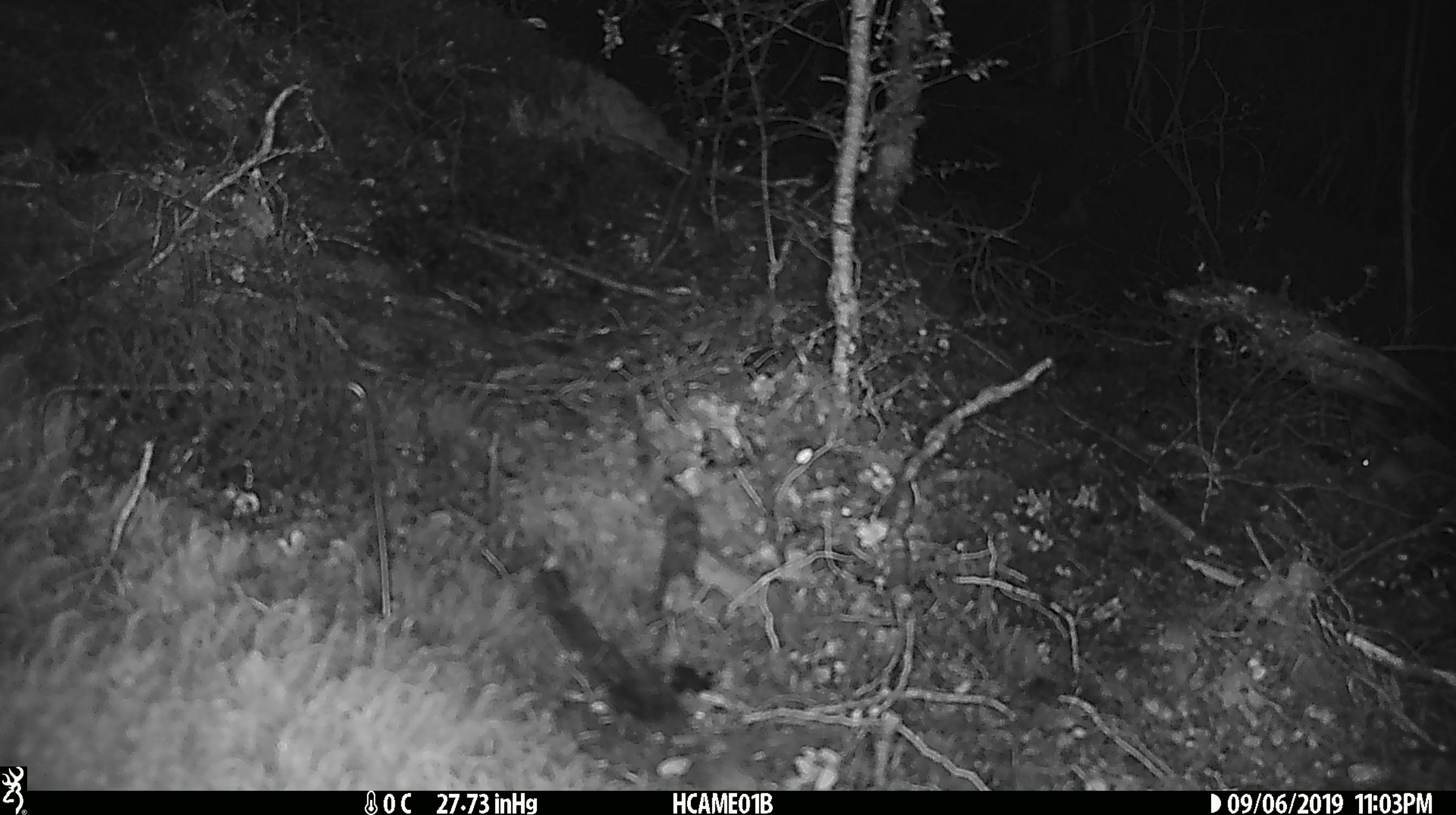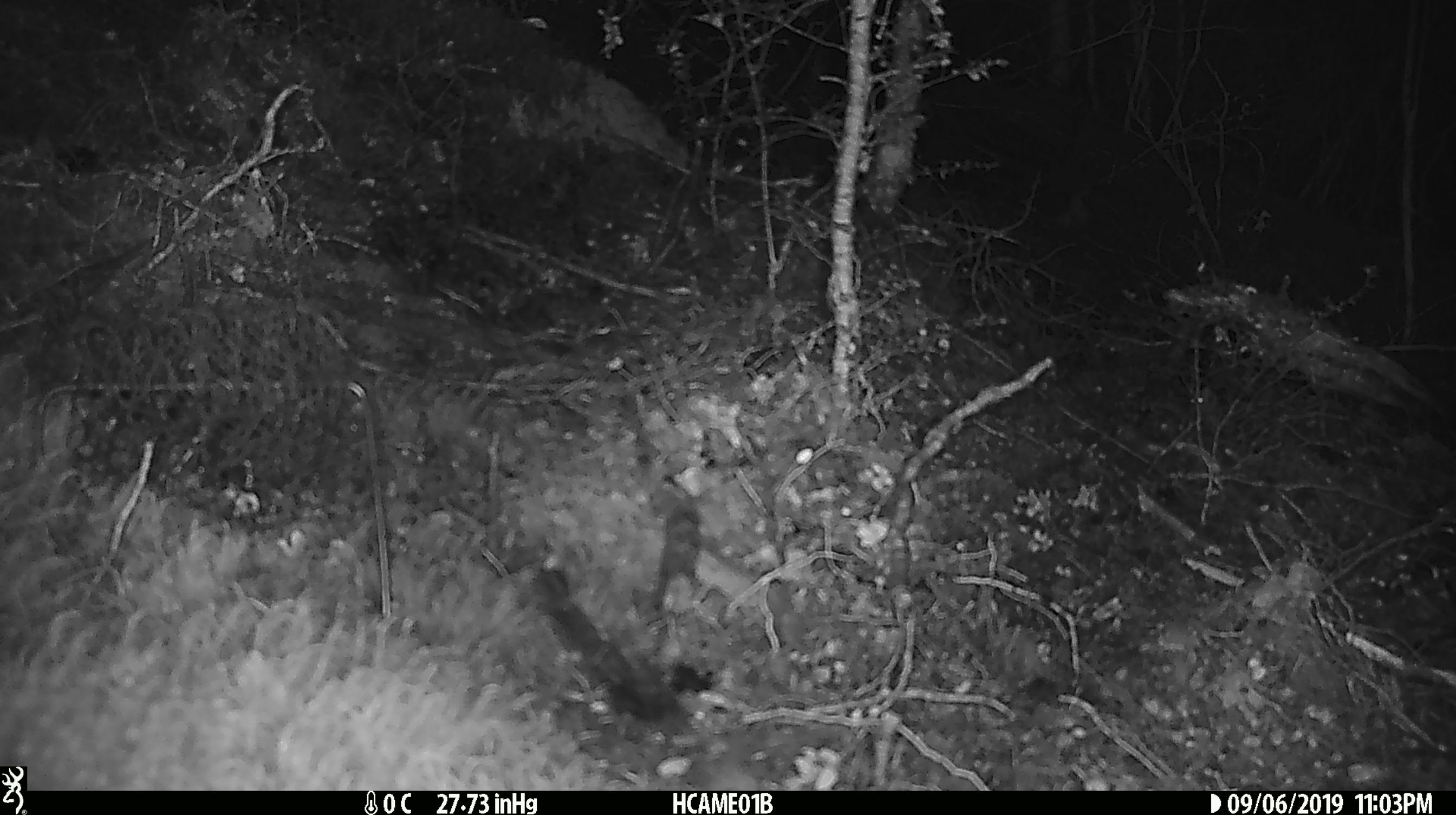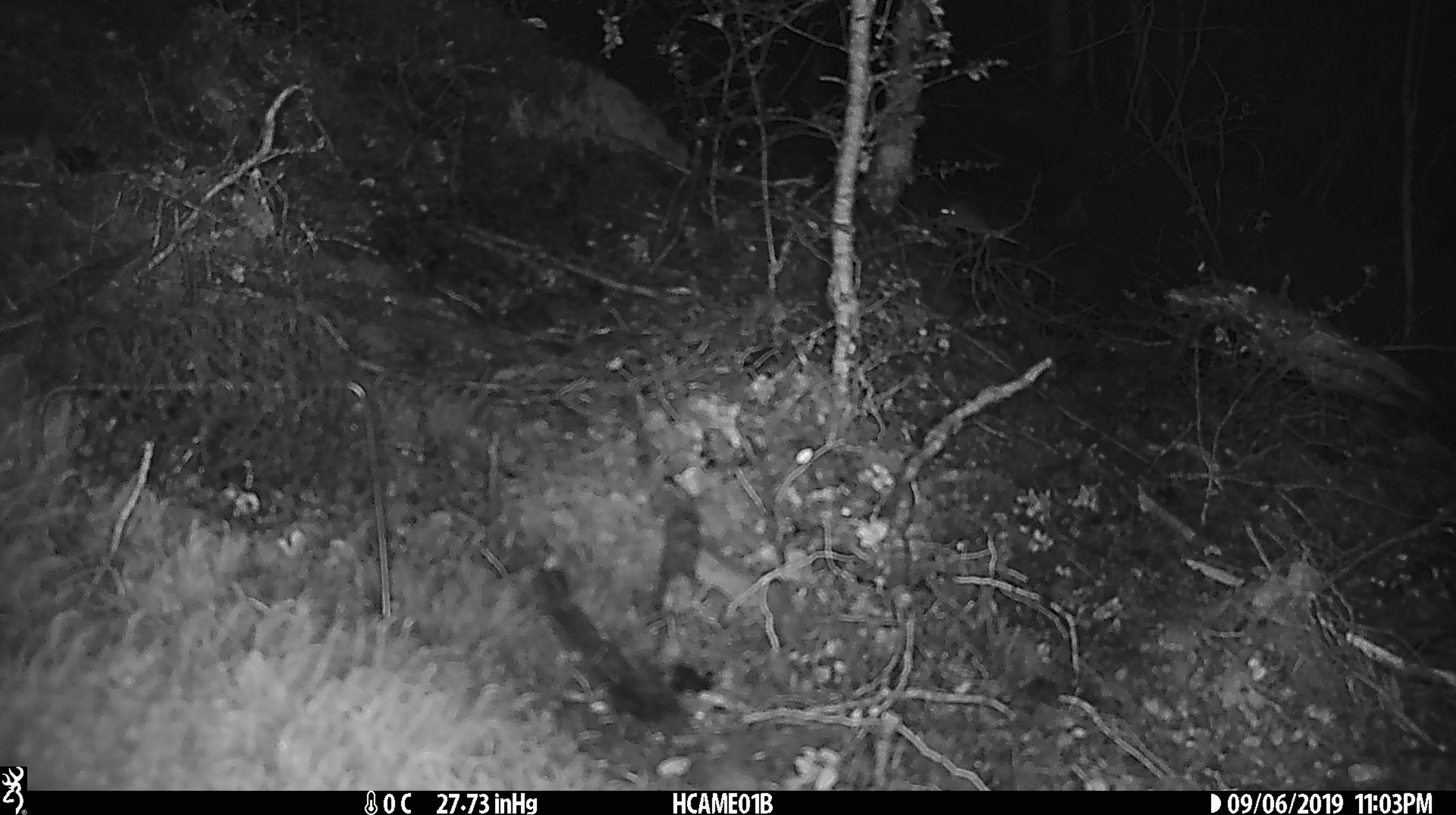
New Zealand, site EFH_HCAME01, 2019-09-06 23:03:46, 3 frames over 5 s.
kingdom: Animalia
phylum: Chordata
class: Mammalia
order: Rodentia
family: Muridae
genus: Mus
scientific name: Mus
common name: mouse